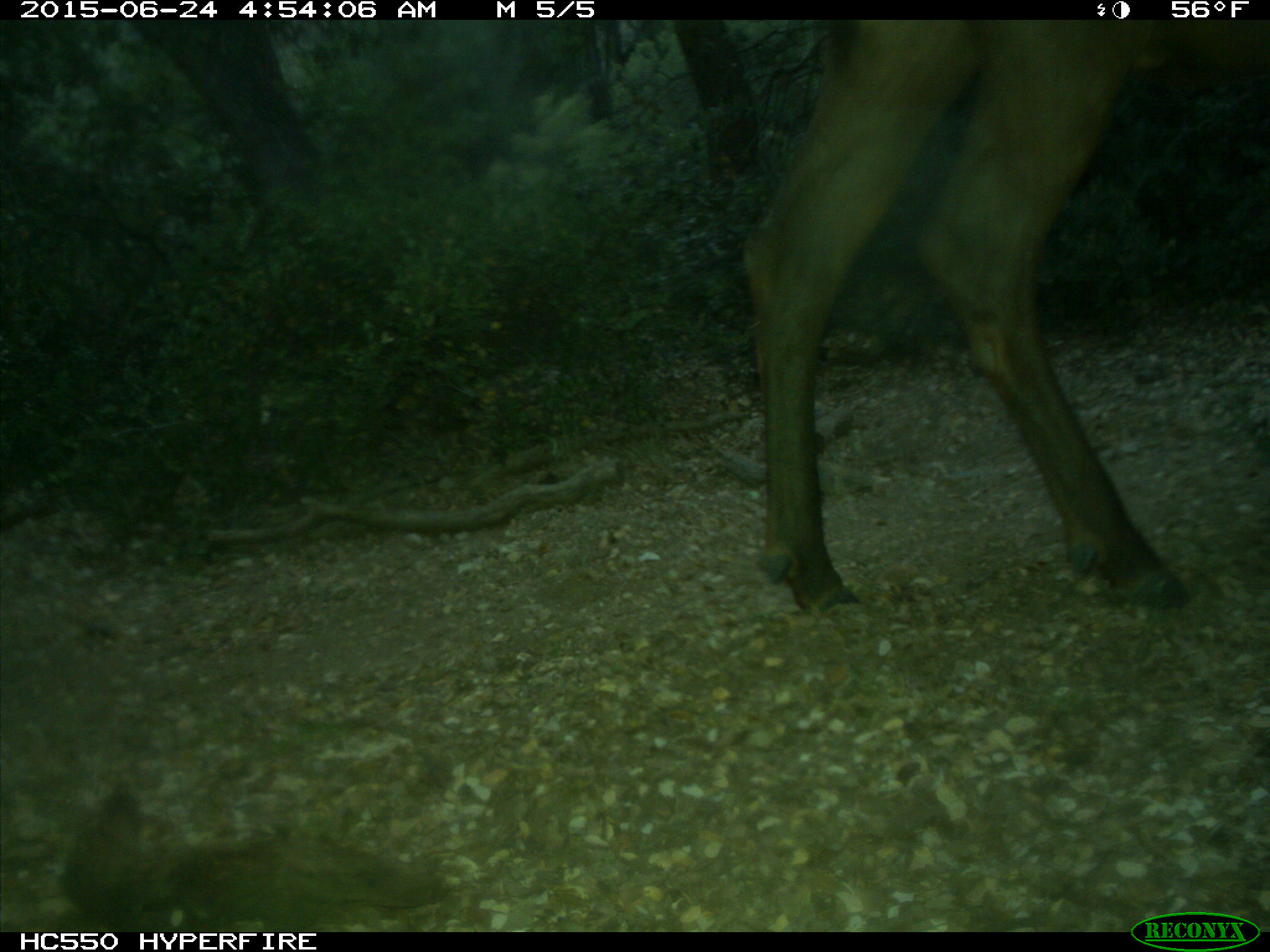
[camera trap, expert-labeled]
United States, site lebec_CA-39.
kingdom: Animalia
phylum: Chordata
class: Mammalia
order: Artiodactyla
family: Cervidae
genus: Cervus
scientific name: Cervus canadensis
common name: elk